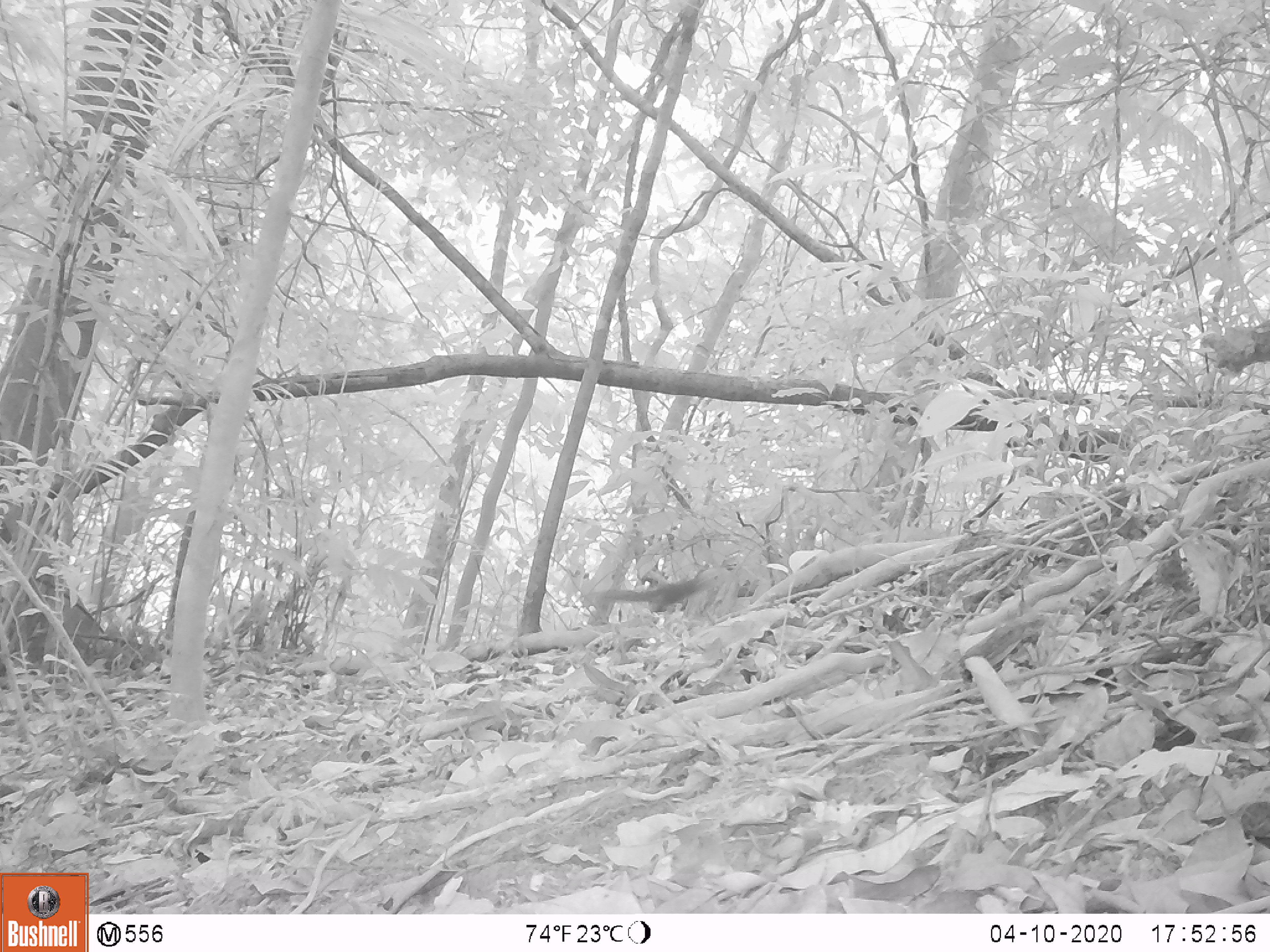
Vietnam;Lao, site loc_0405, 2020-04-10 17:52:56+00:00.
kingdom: Animalia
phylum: Chordata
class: Mammalia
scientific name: Mammalia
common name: mammal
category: unidentified small mammal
Unidentified small mammal (mammal) (Mammalia). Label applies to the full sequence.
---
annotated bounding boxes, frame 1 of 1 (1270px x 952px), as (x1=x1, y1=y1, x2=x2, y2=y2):
unidentified small mammal: (x1=582, y1=574, x2=699, y2=613)